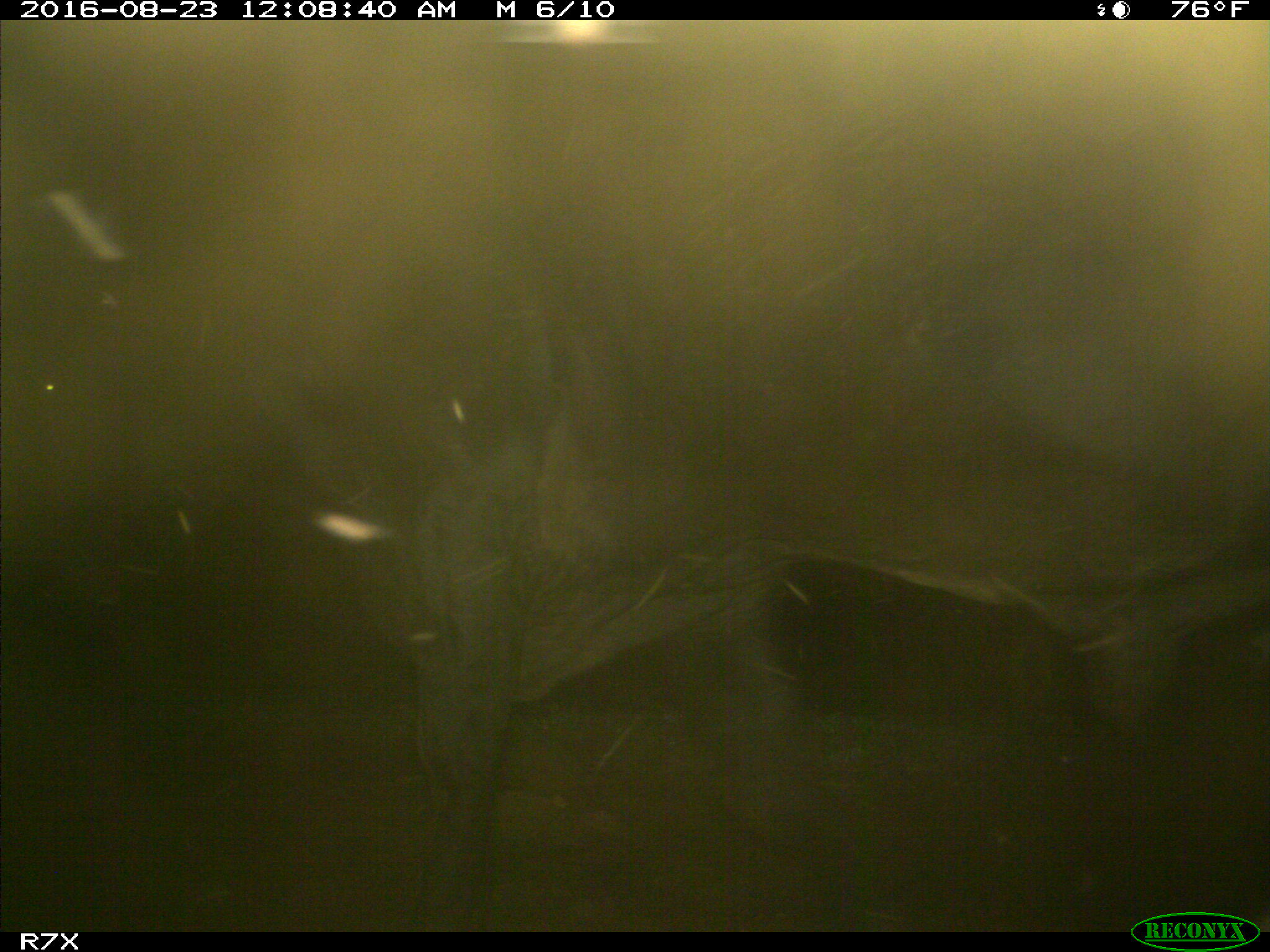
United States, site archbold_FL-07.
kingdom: Animalia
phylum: Chordata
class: Mammalia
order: Artiodactyla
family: Bovidae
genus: Bos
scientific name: Bos taurus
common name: domestic cow